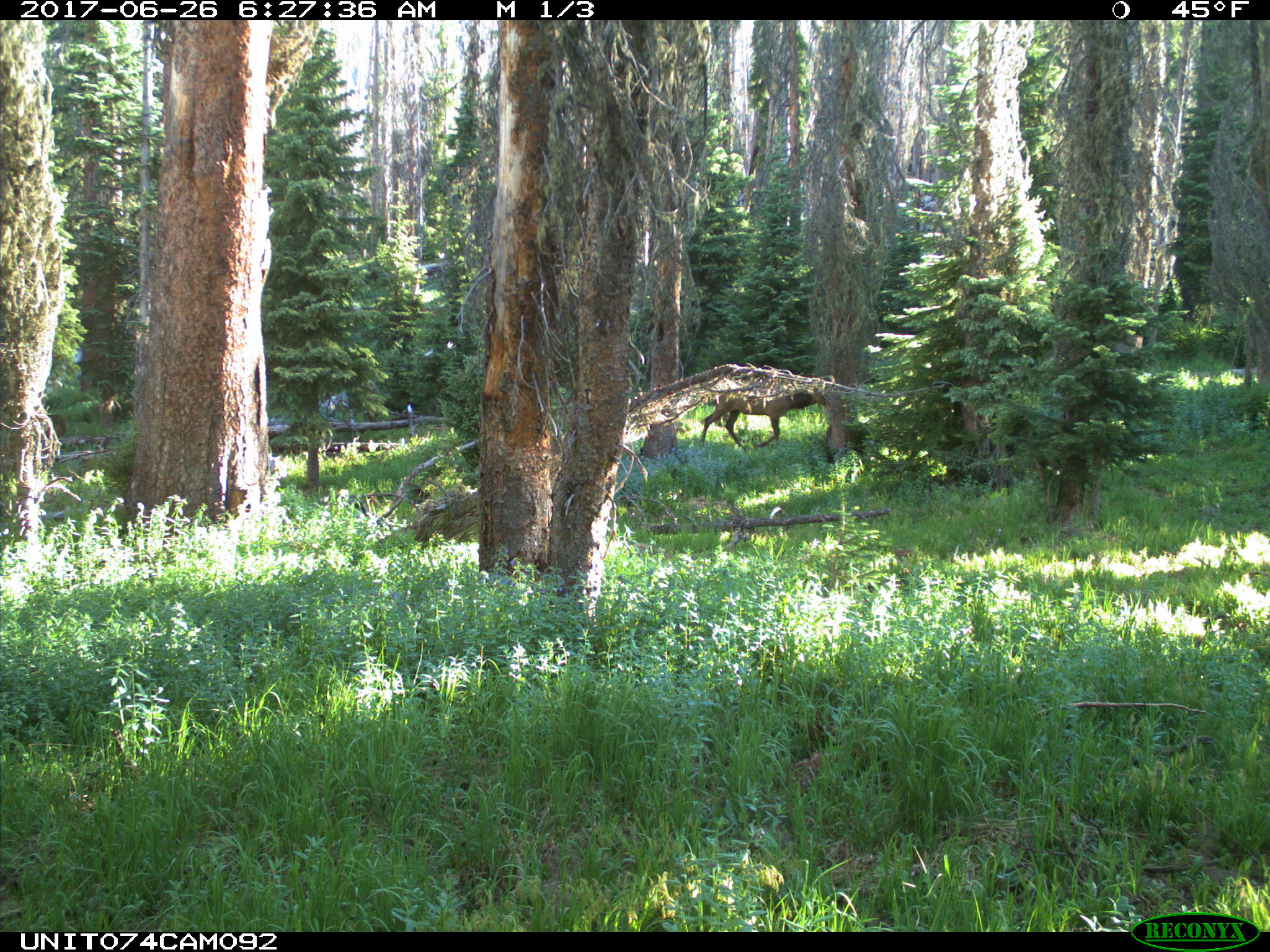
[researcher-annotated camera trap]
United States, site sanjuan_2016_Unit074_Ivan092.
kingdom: Animalia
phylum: Chordata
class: Mammalia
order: Artiodactyla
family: Cervidae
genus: Cervus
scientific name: Cervus elaphus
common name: red deer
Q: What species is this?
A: Cervus elaphus (red deer).